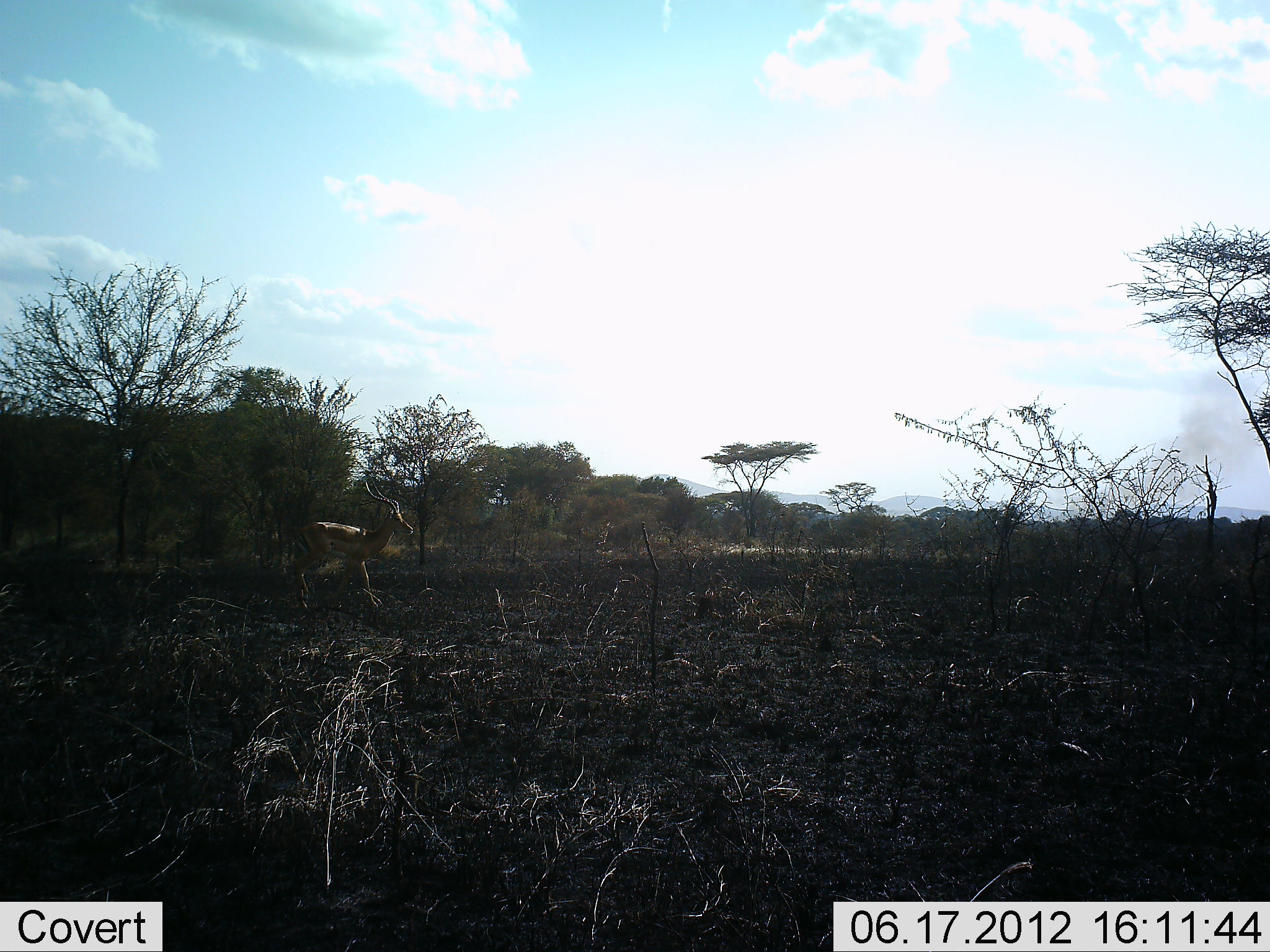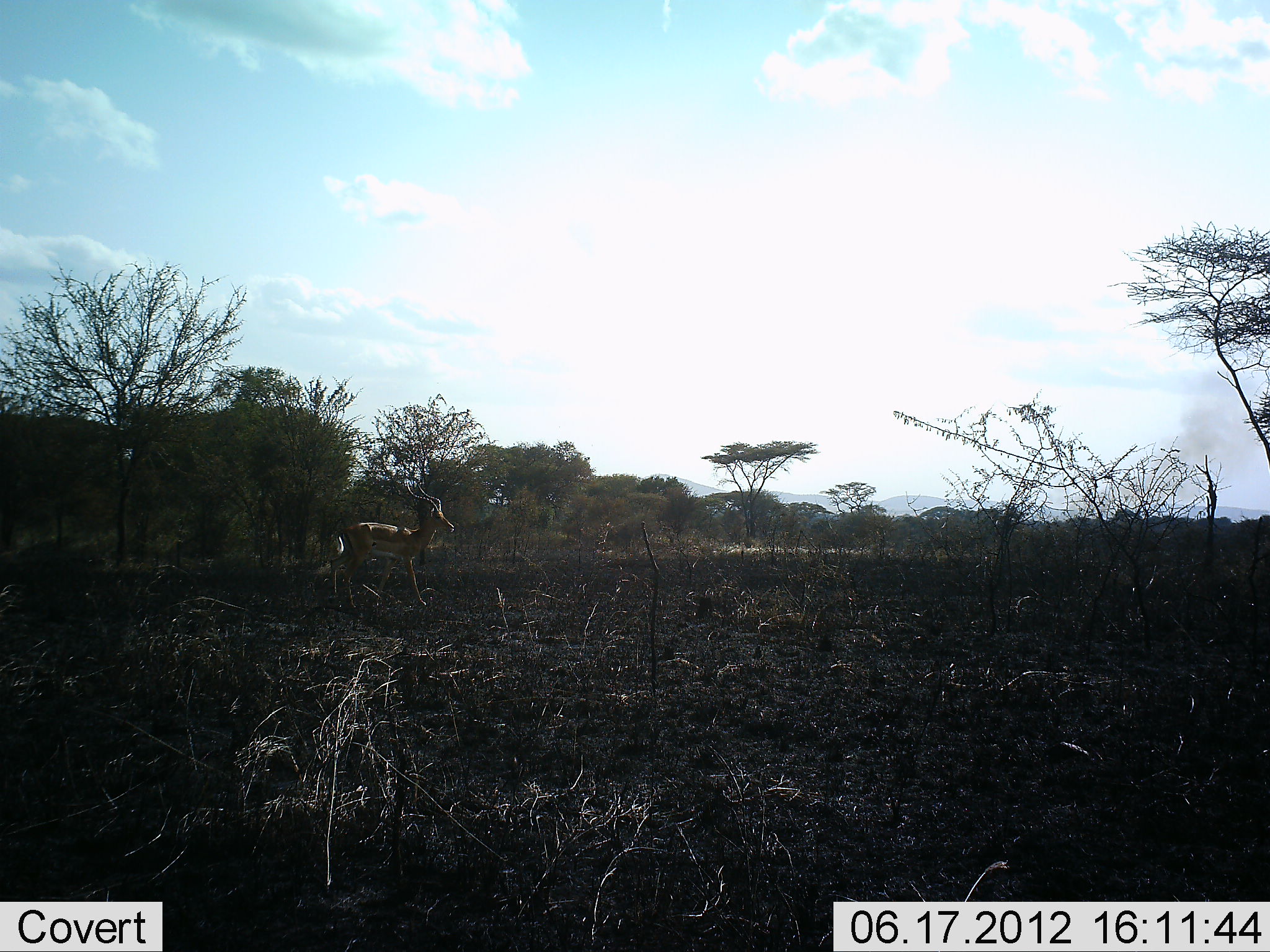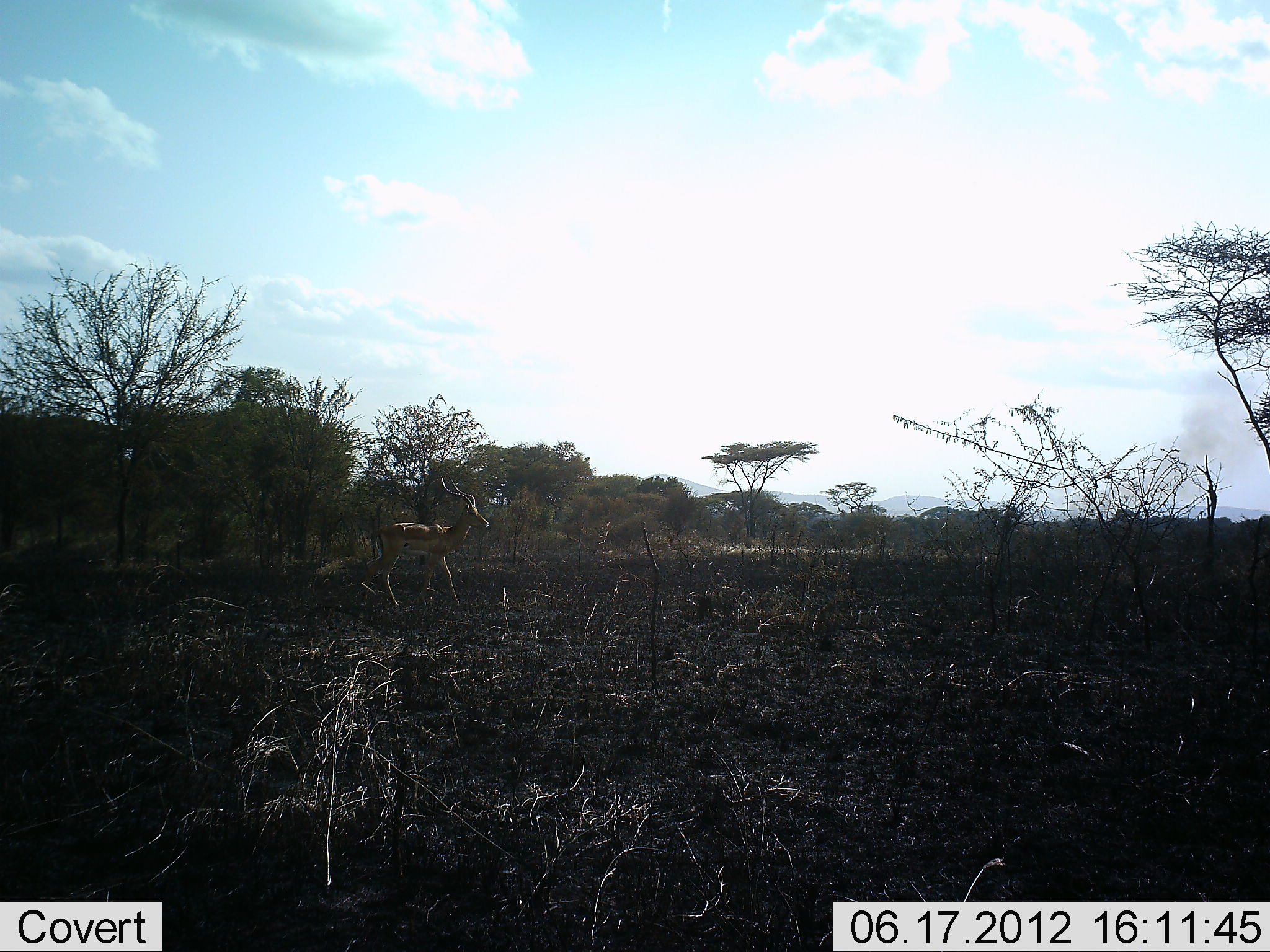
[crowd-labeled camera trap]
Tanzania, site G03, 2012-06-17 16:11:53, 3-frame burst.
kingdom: Animalia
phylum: Chordata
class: Mammalia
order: Artiodactyla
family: Bovidae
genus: Aepyceros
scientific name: Aepyceros melampus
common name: impala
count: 1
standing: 10%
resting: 0%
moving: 90%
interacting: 0%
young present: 0%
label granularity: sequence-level